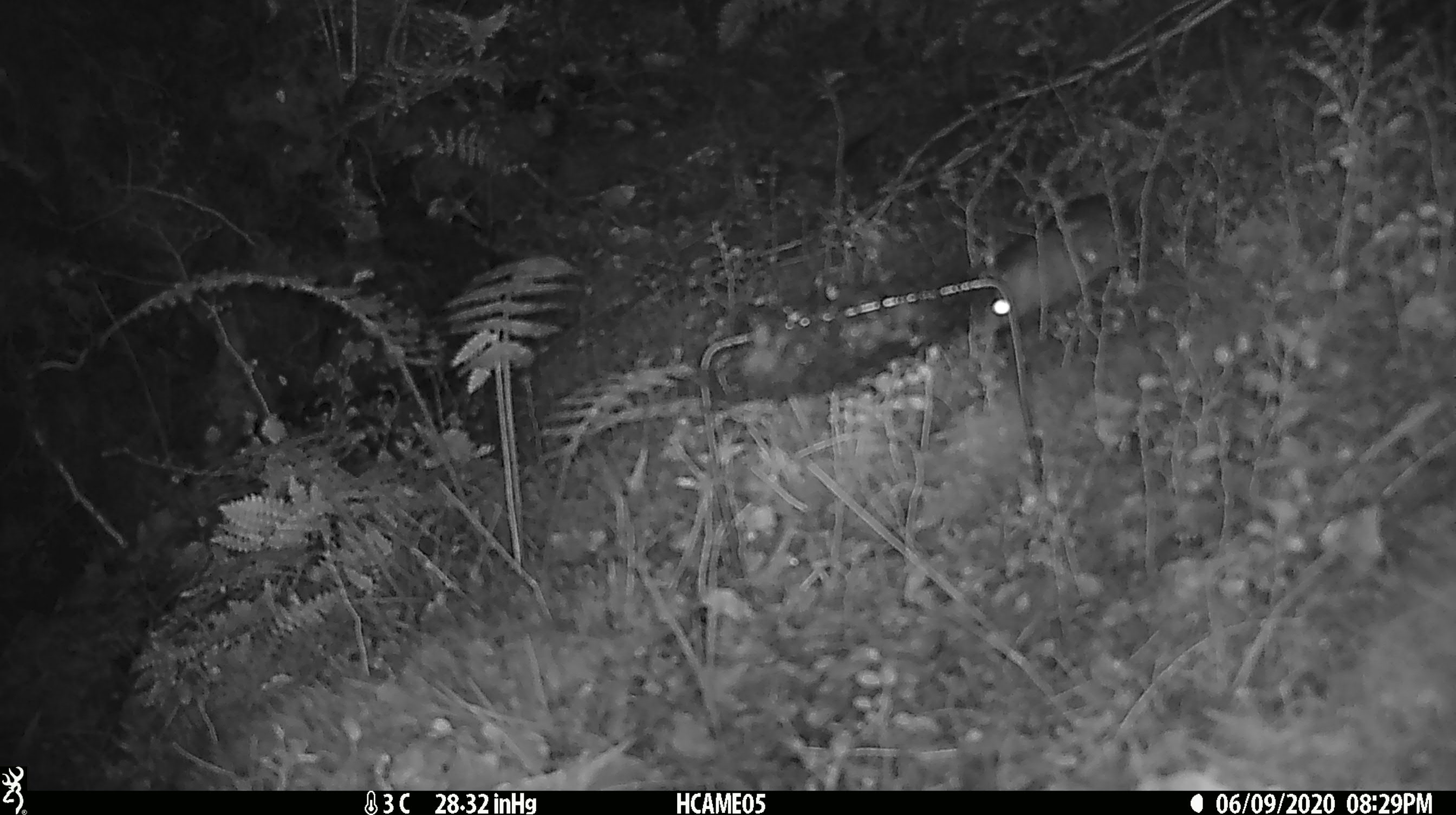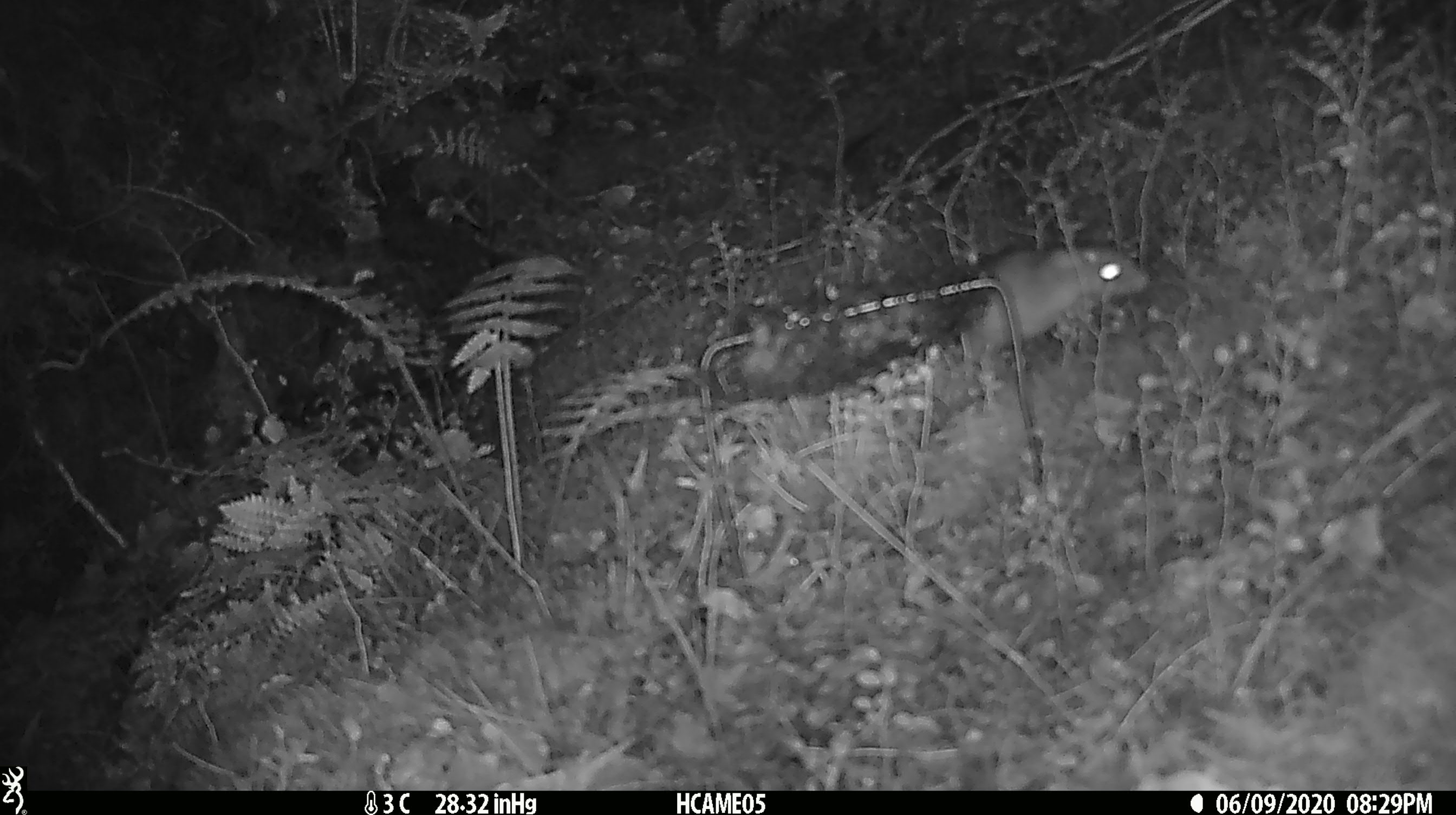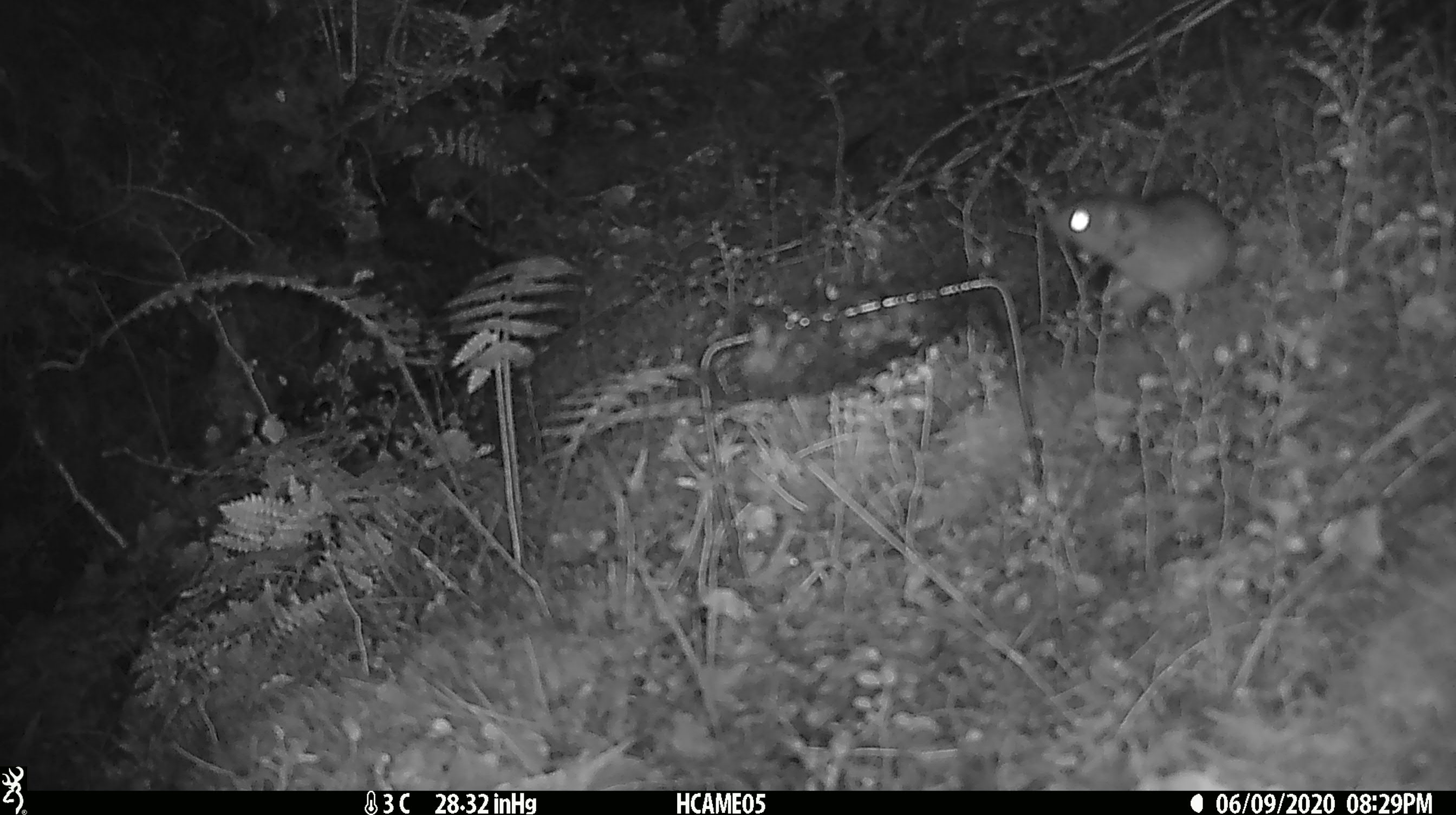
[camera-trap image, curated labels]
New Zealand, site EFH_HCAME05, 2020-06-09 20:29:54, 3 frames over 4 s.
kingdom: Animalia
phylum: Chordata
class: Mammalia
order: Rodentia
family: Muridae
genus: Rattus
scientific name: Rattus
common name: rat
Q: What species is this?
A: Rat (Rattus).